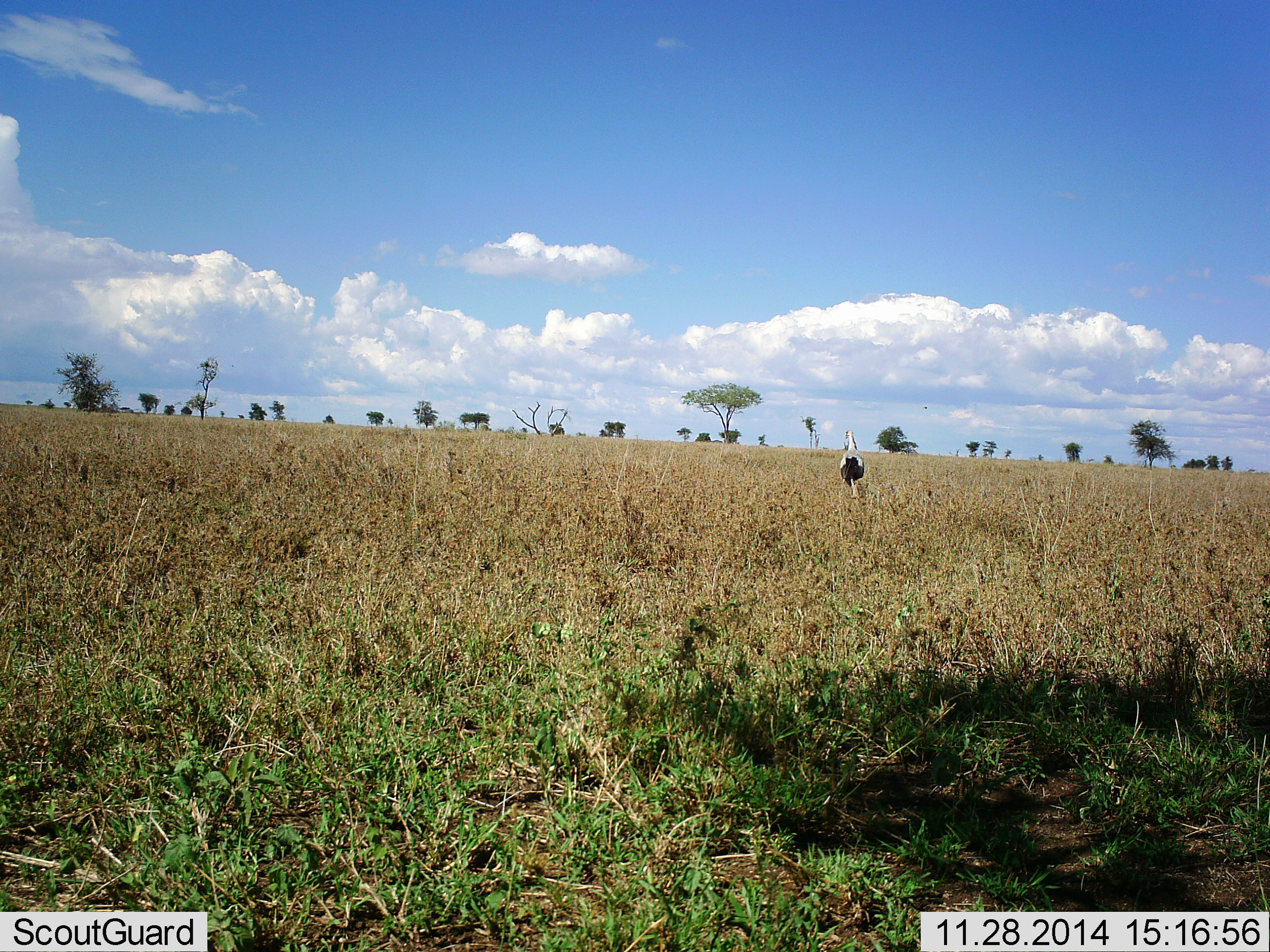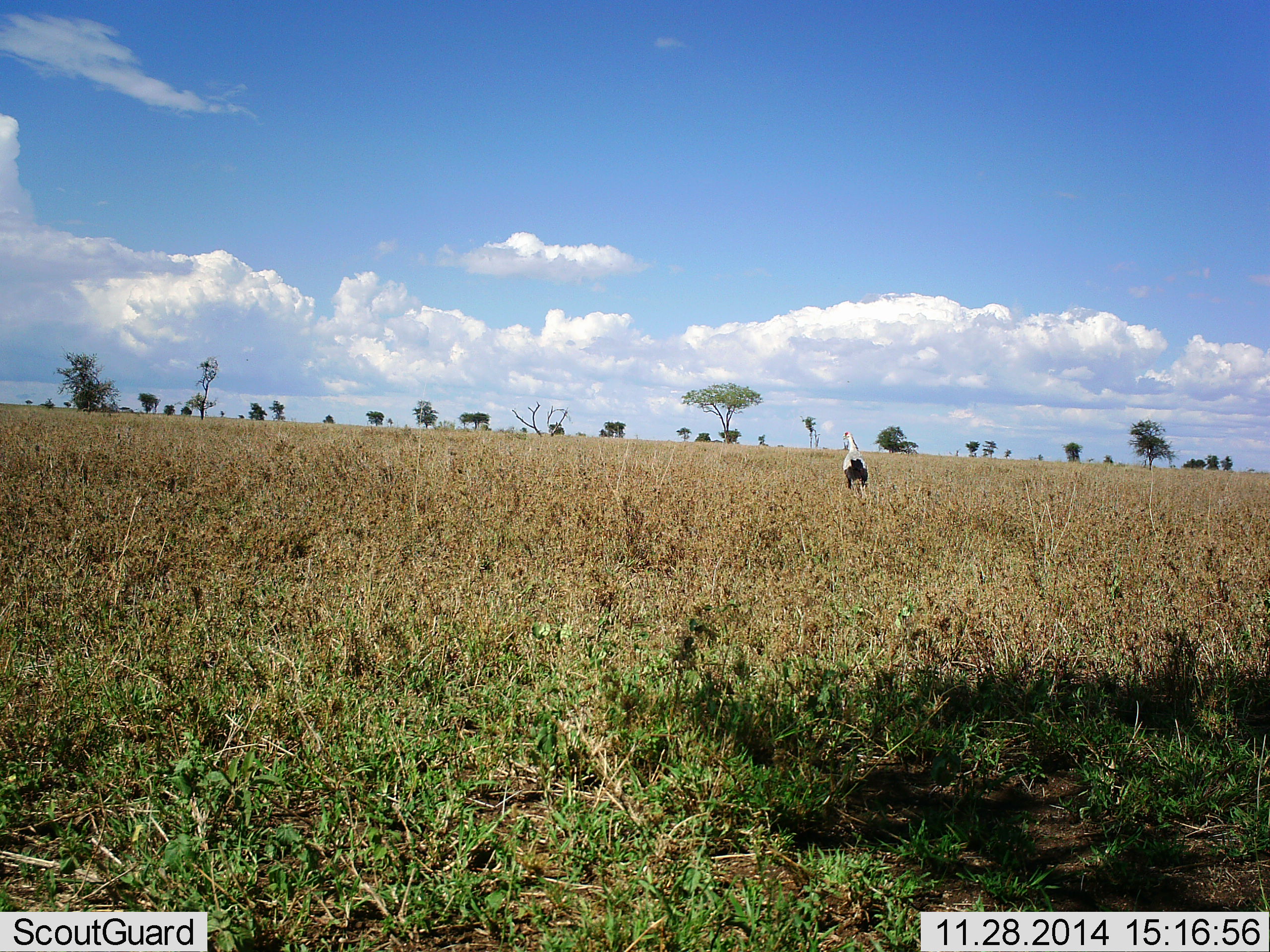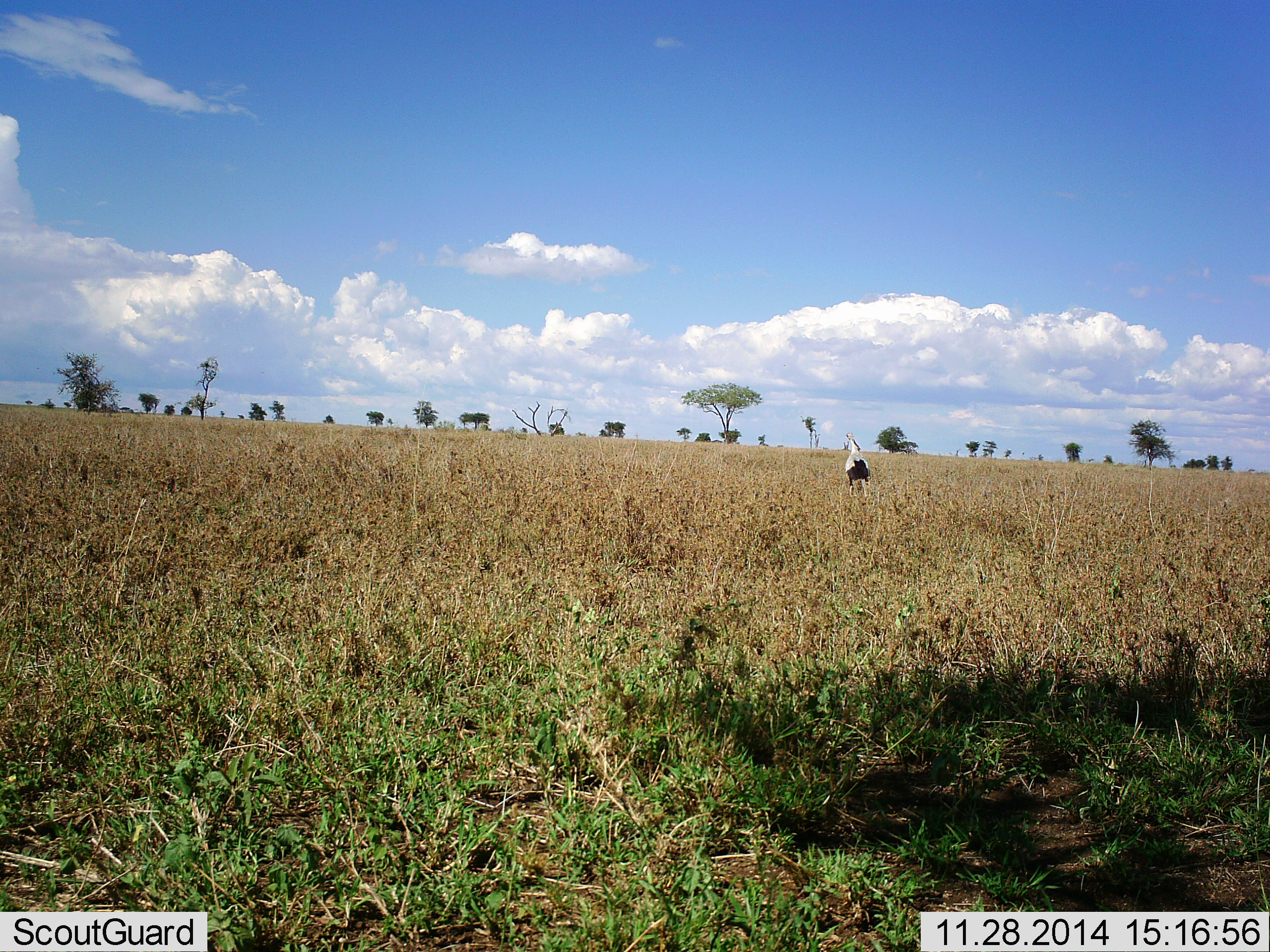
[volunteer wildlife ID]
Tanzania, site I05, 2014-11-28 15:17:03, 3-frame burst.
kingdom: Animalia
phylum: Chordata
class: Aves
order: Accipitriformes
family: Sagittariidae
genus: Sagittarius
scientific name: Sagittarius serpentarius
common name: secretary bird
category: secretarybird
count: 1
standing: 80%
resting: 0%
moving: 20%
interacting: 0%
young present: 0%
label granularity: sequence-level